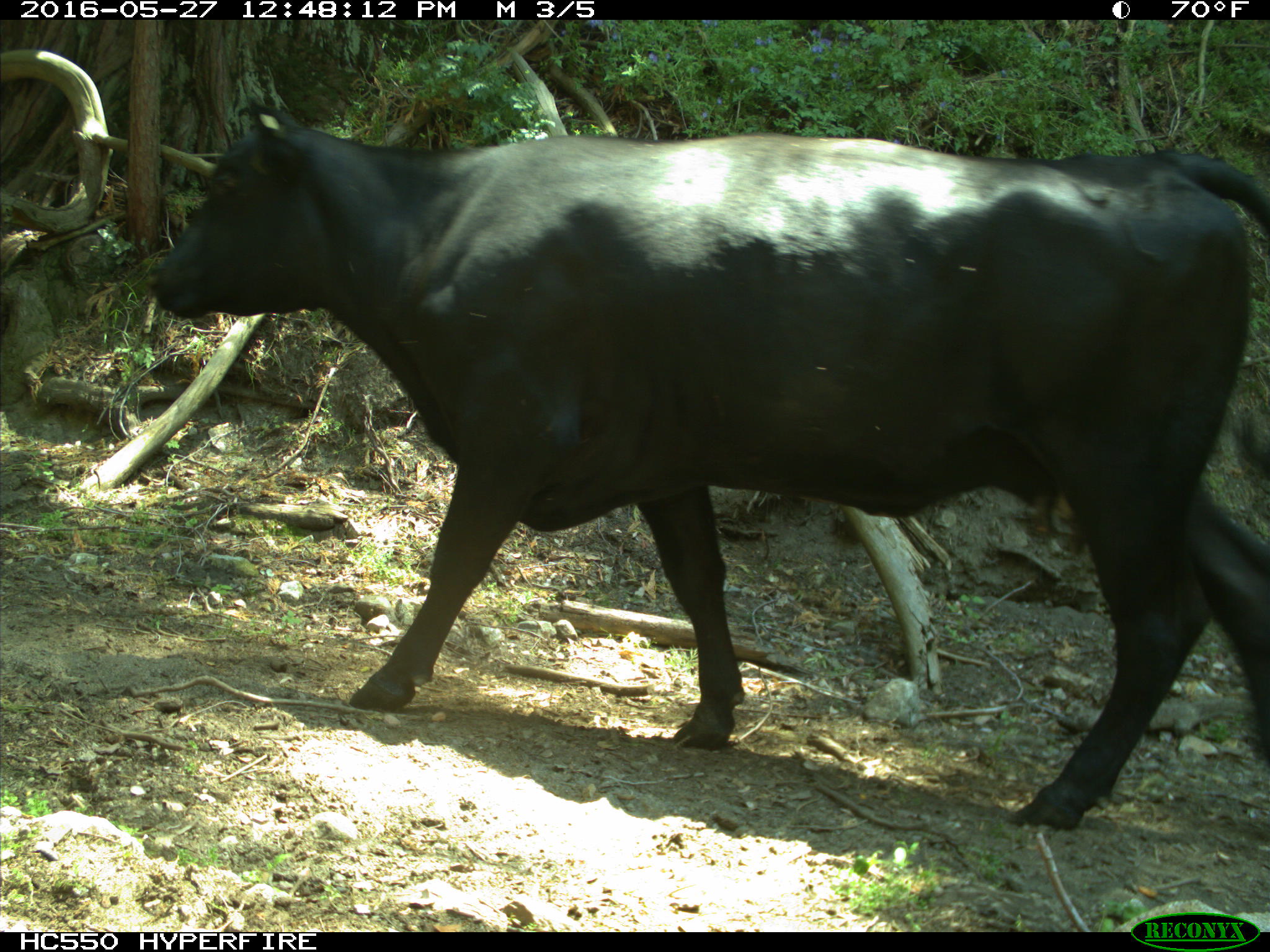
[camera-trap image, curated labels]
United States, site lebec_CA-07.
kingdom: Animalia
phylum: Chordata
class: Mammalia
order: Artiodactyla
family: Bovidae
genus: Bos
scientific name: Bos taurus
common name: domestic cow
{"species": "Bos taurus (domestic cow)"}